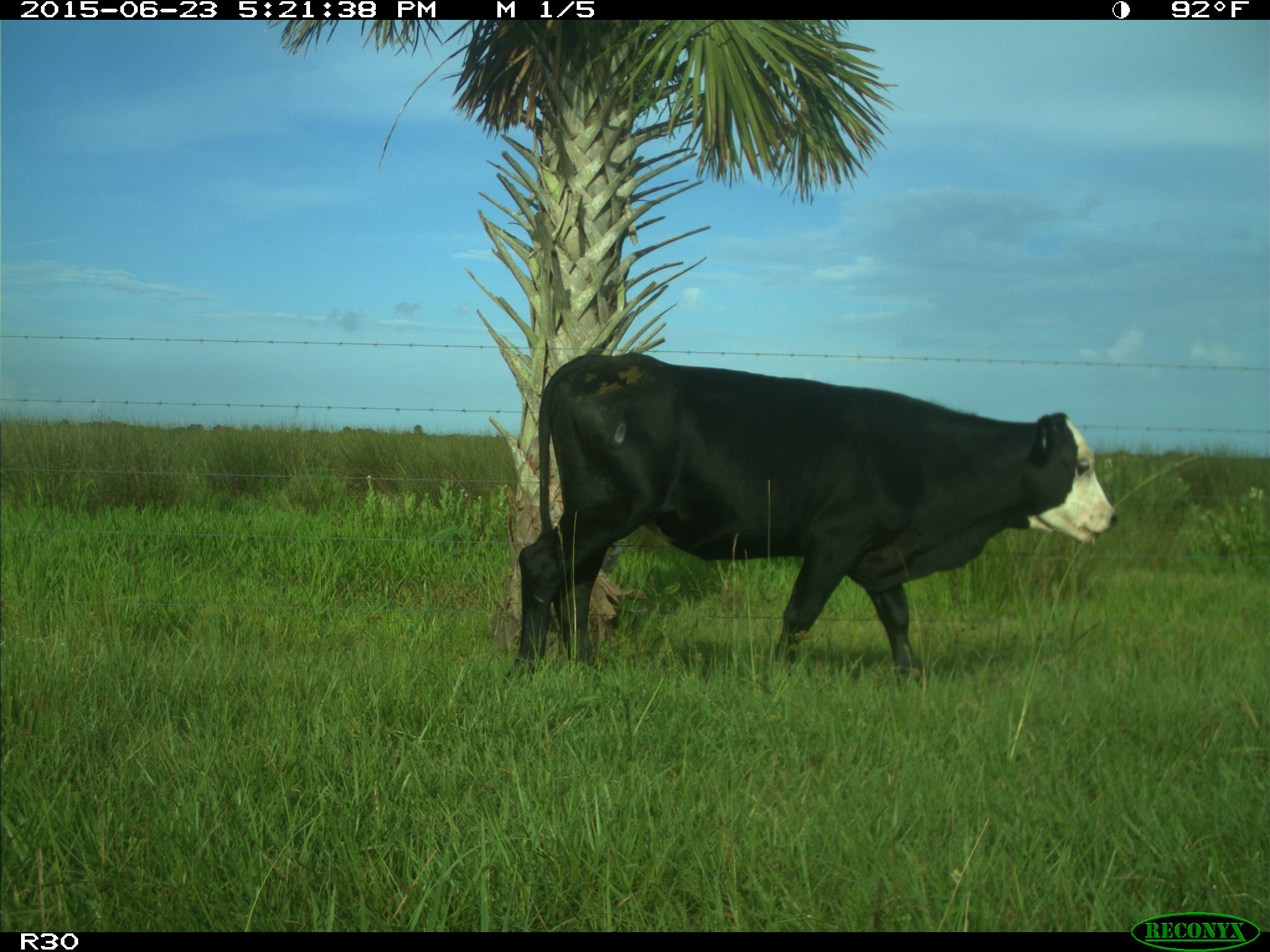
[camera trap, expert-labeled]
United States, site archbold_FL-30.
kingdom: Animalia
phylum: Chordata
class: Mammalia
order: Artiodactyla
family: Bovidae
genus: Bos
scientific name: Bos taurus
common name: domestic cow